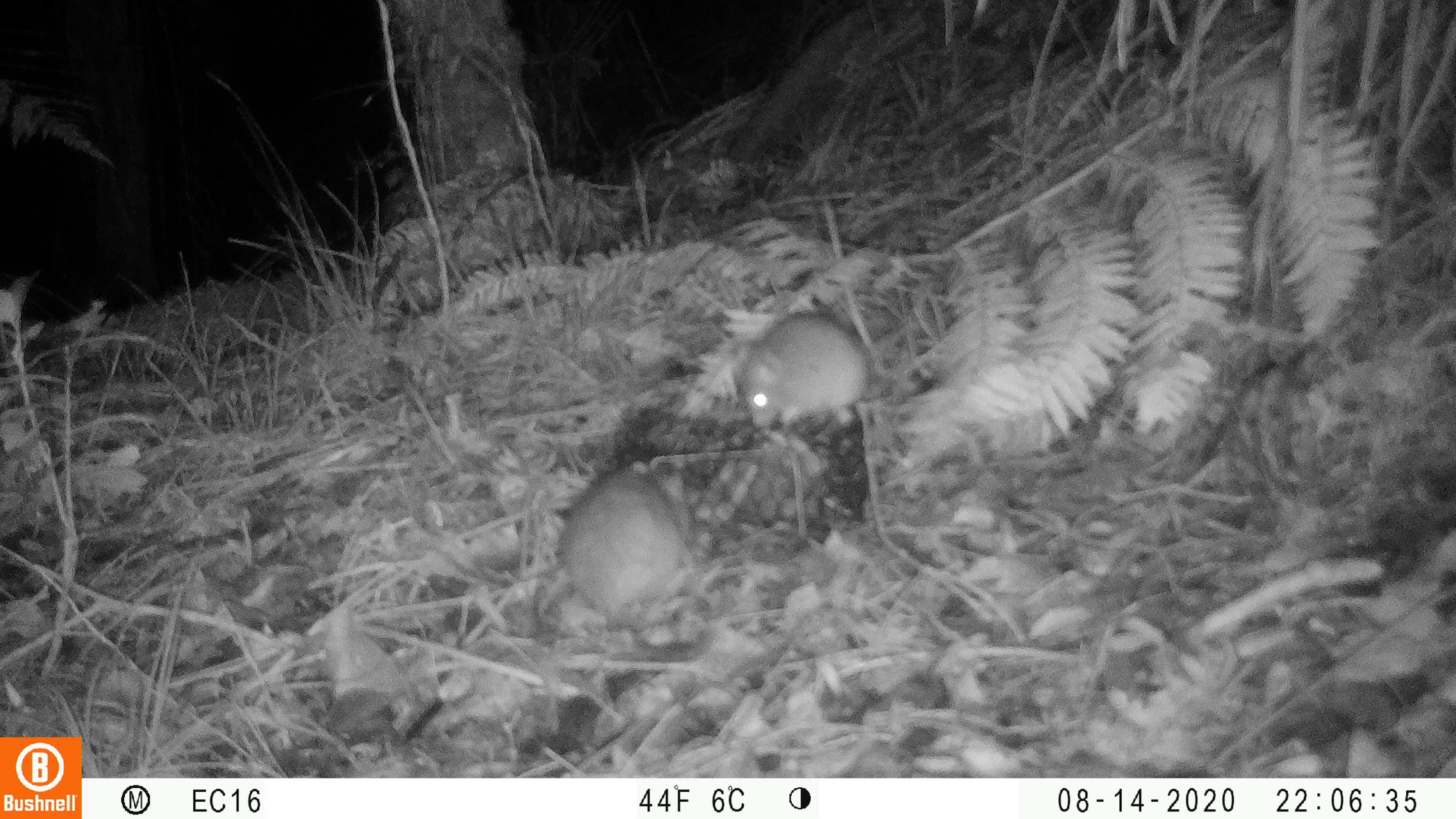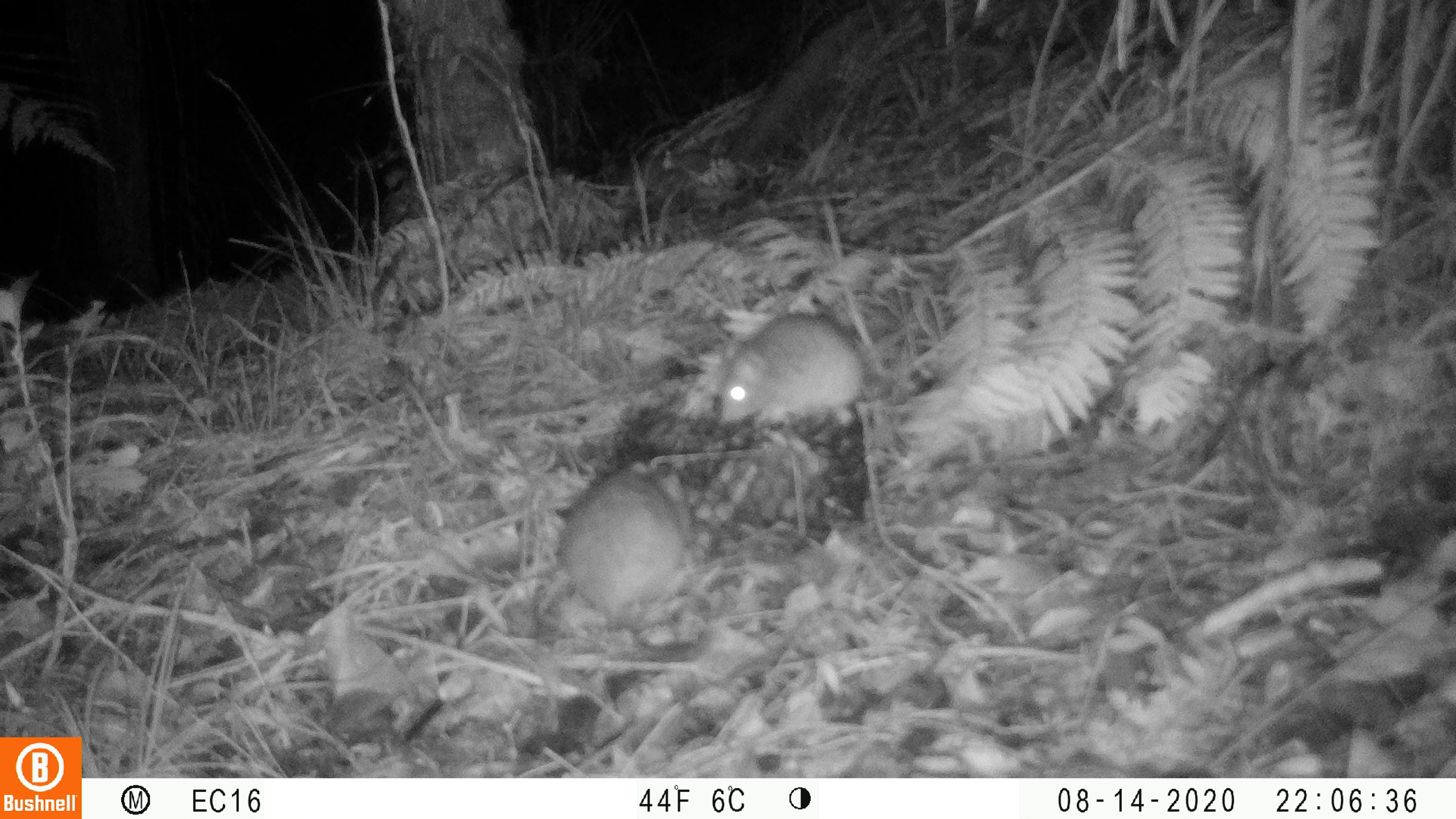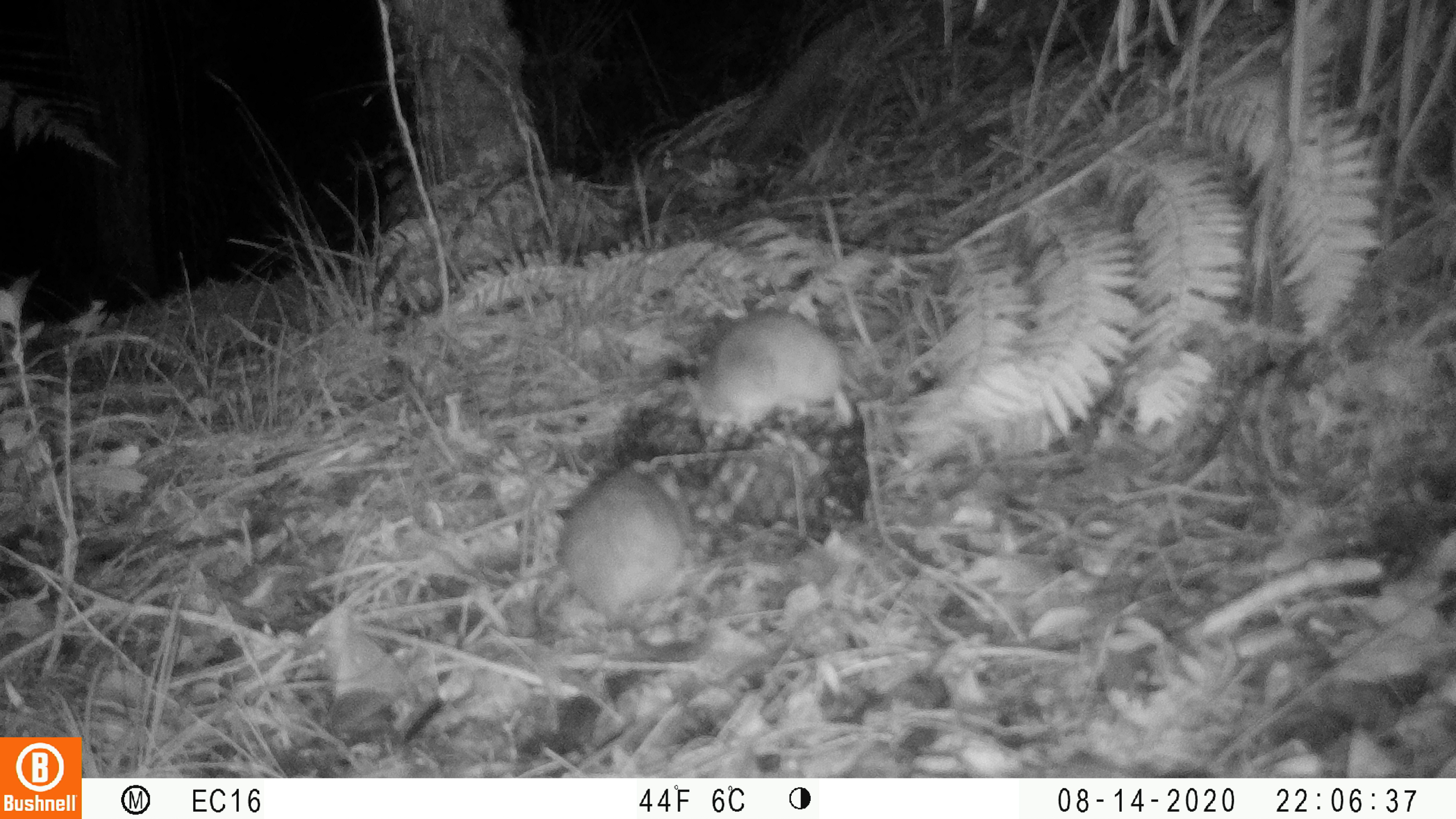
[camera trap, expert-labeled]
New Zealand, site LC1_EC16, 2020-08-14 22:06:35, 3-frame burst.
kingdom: Animalia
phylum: Chordata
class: Mammalia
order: Rodentia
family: Muridae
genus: Rattus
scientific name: Rattus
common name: rat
Rat (Rattus).